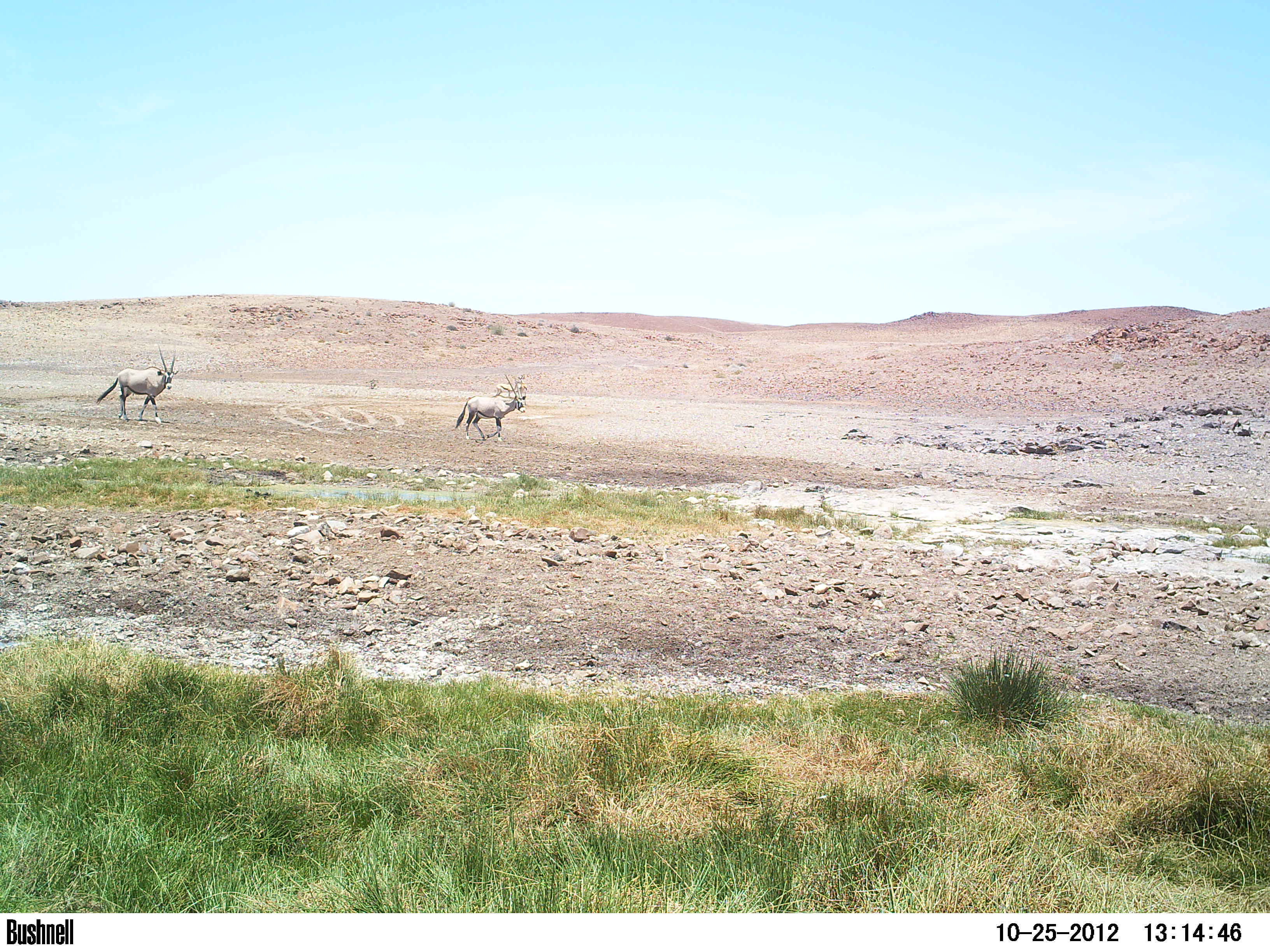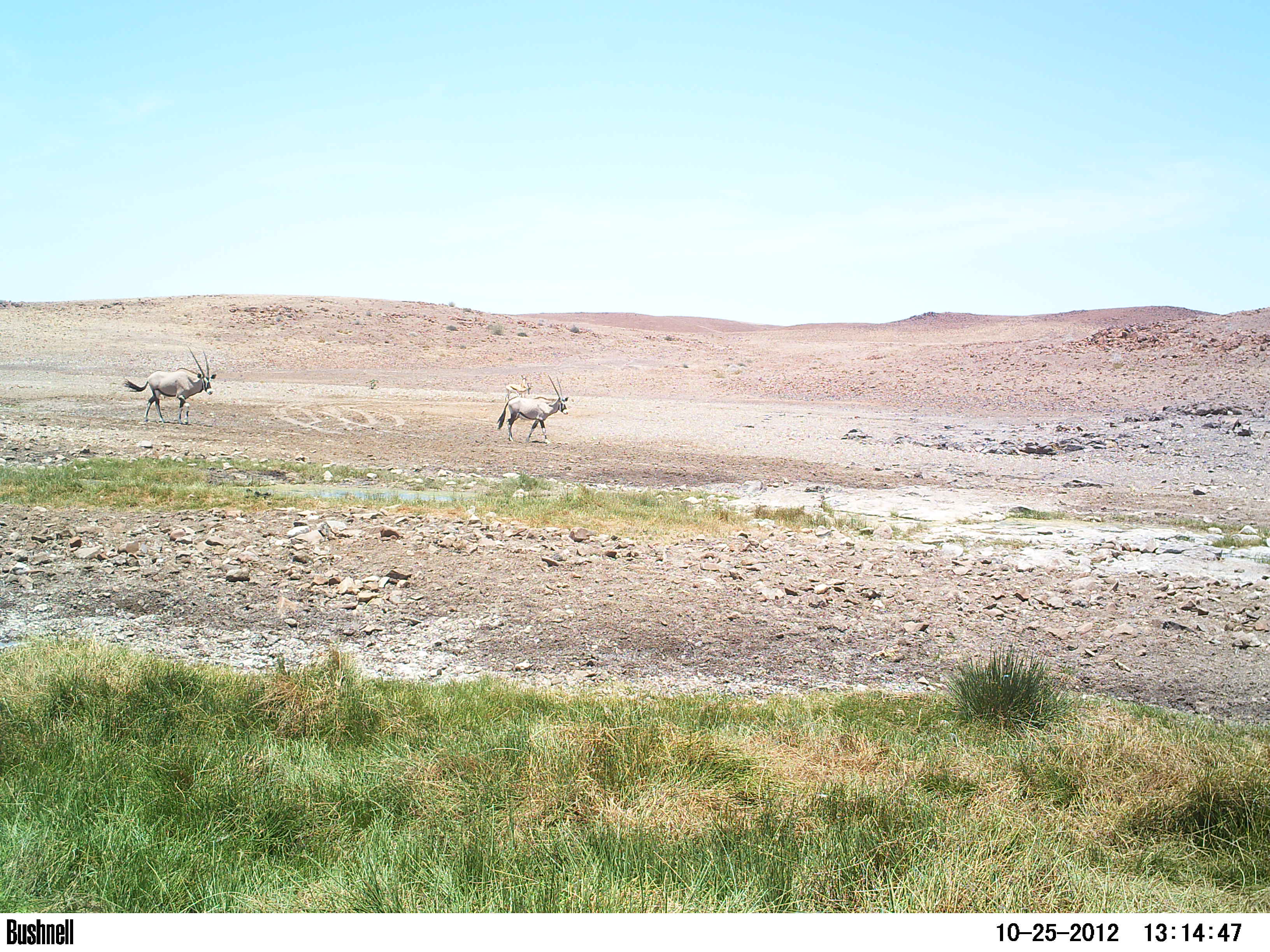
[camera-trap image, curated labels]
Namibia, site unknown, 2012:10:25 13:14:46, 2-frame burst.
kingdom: Animalia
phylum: Chordata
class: Mammalia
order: Artiodactyla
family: Bovidae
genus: Oryx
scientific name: Oryx gazella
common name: gemsbok